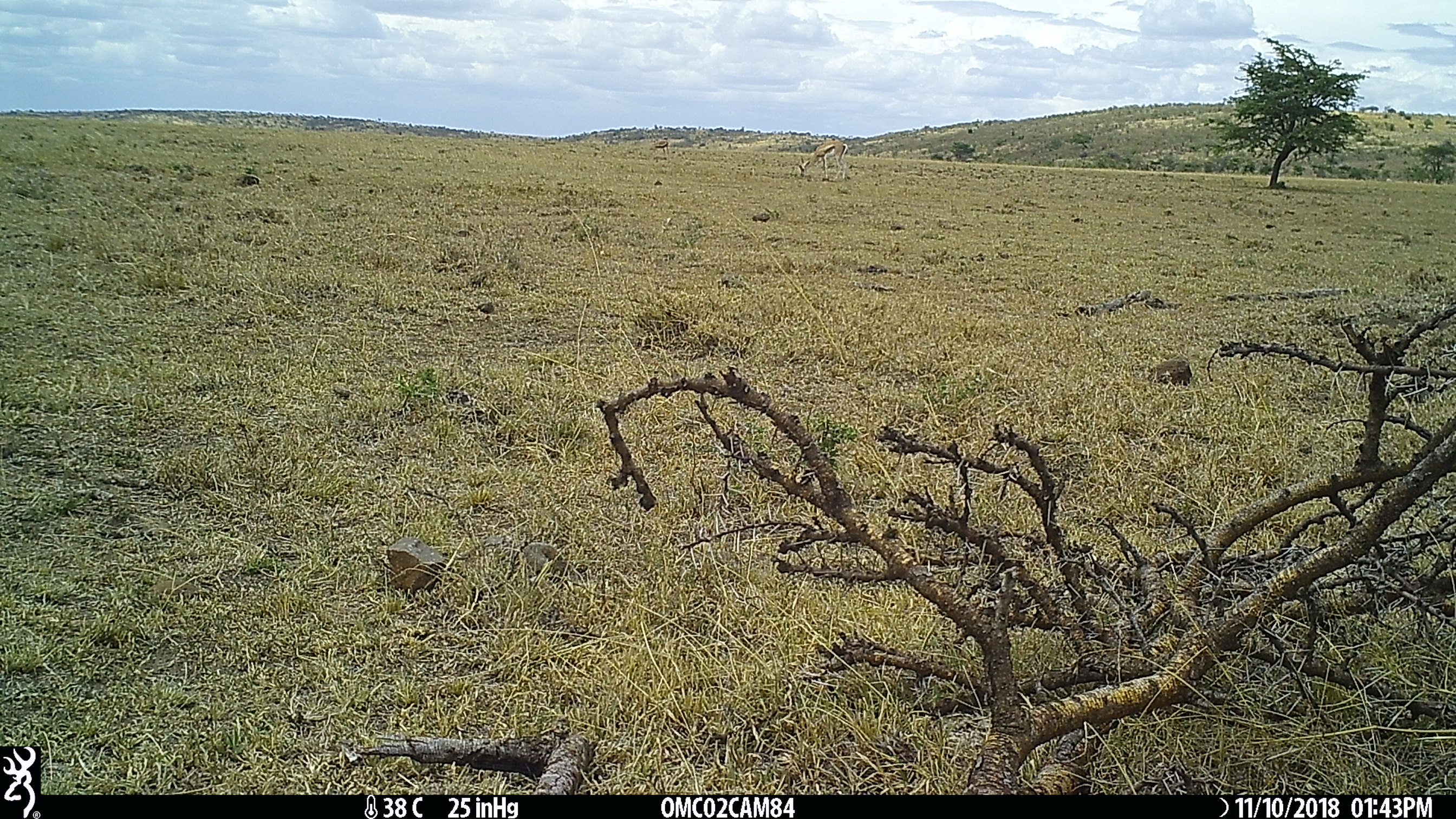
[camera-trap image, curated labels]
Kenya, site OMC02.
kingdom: Animalia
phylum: Chordata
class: Mammalia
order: Artiodactyla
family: Bovidae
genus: Nanger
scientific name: Nanger granti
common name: grant's gazelle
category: gazelle grants